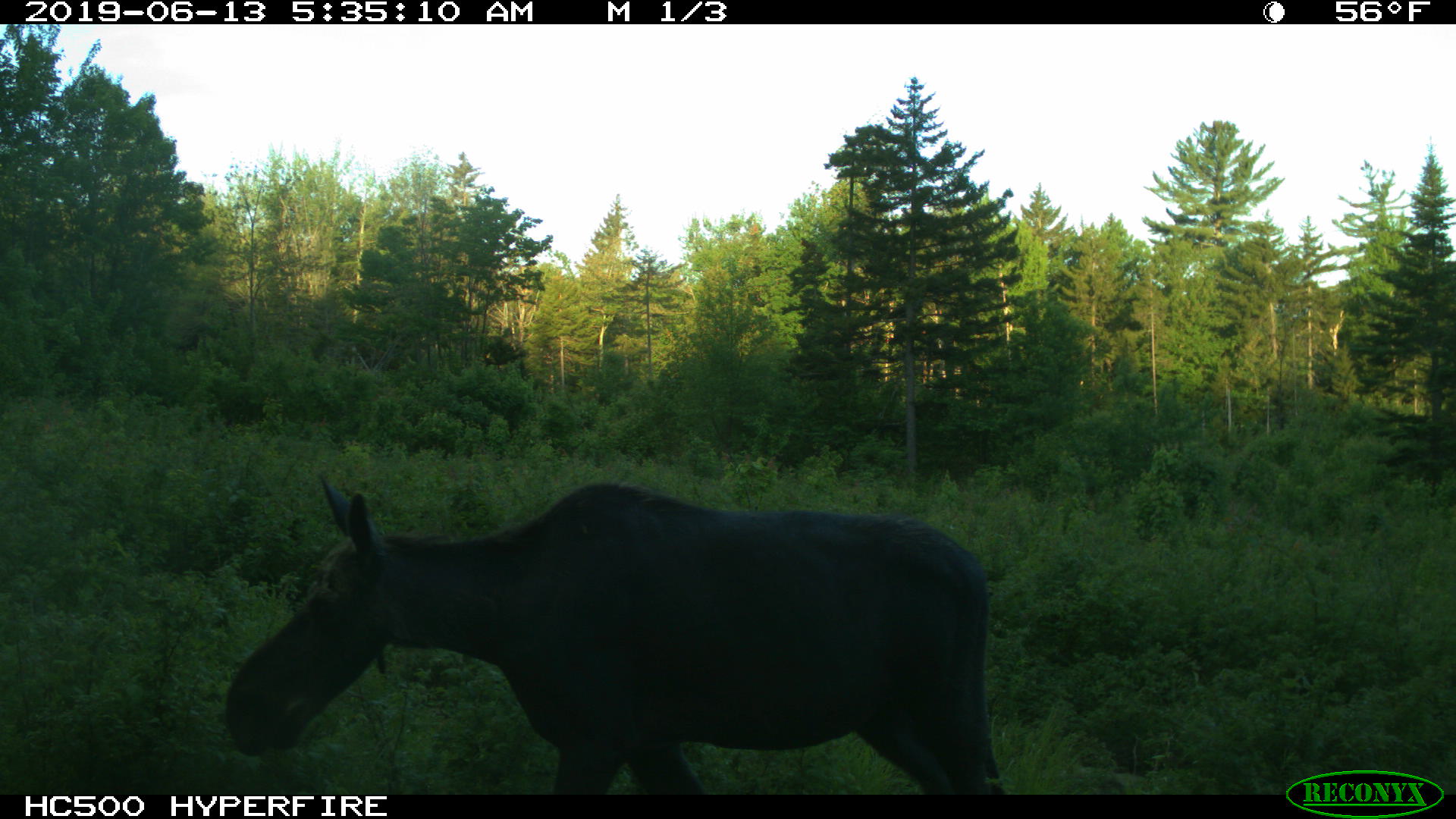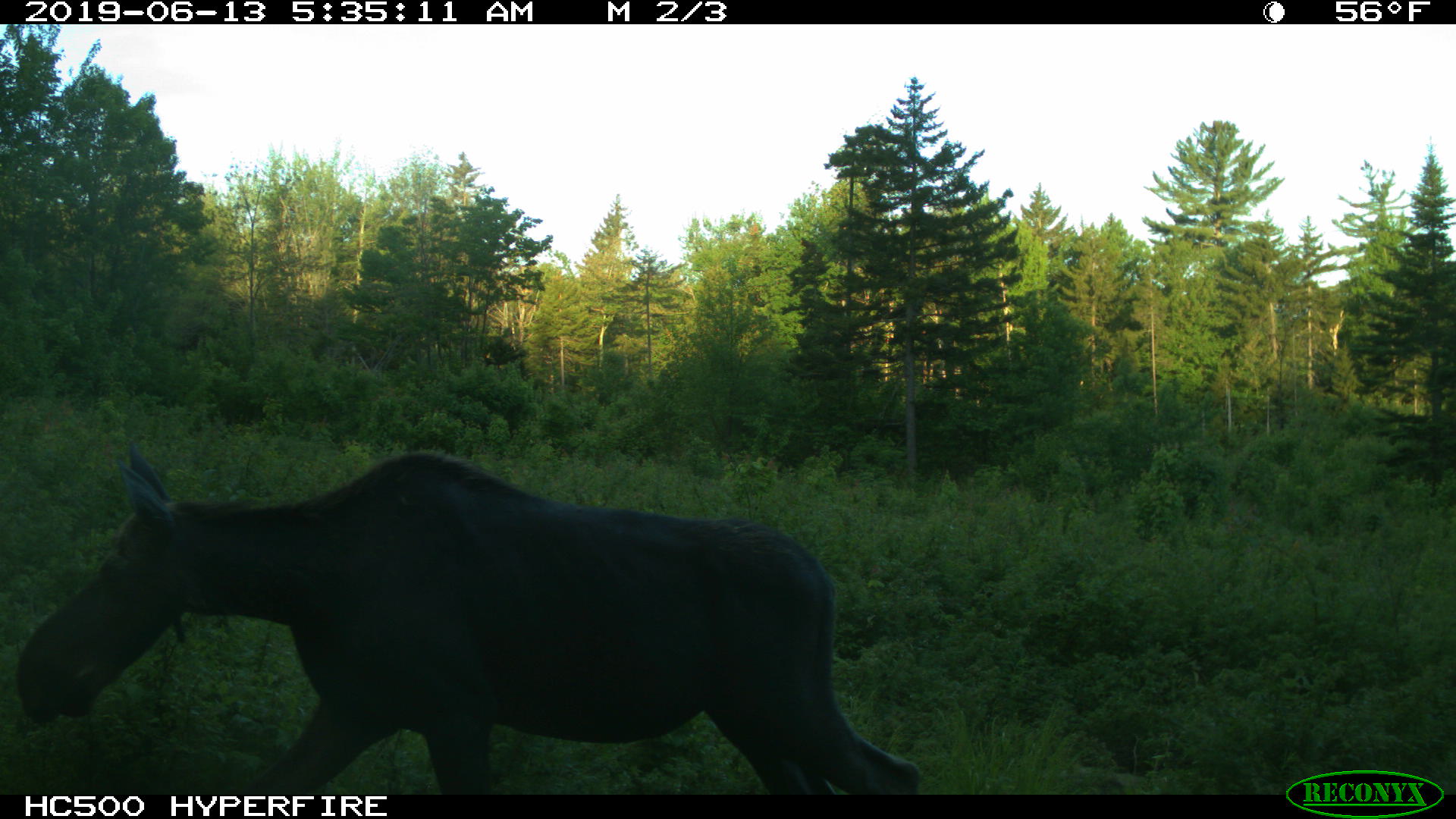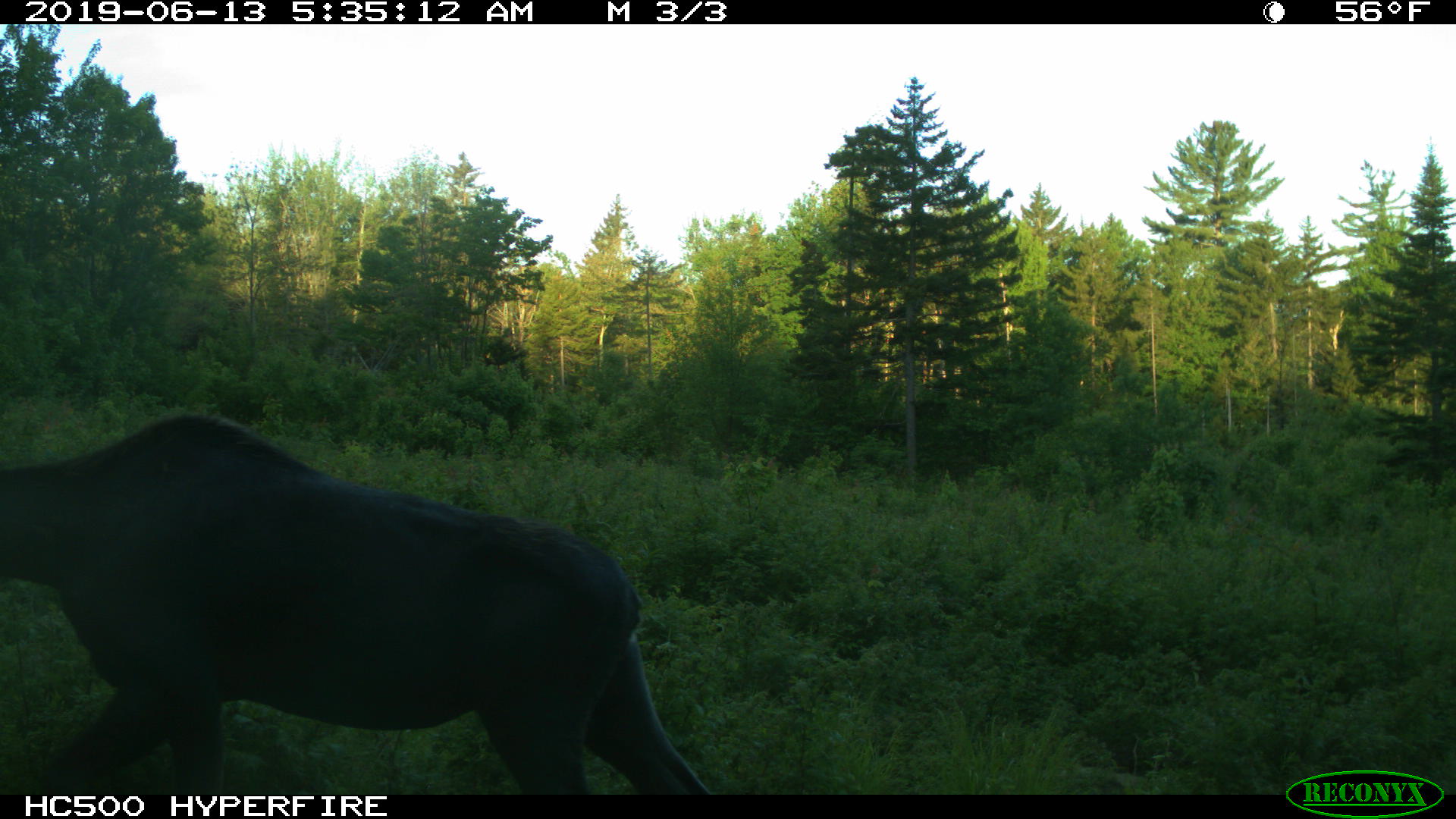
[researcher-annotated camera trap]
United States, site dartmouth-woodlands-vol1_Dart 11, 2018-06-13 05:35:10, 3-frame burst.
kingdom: Animalia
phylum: Chordata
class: Mammalia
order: Artiodactyla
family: Cervidae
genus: Alces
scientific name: Alces alces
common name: moose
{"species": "moose (Alces alces)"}